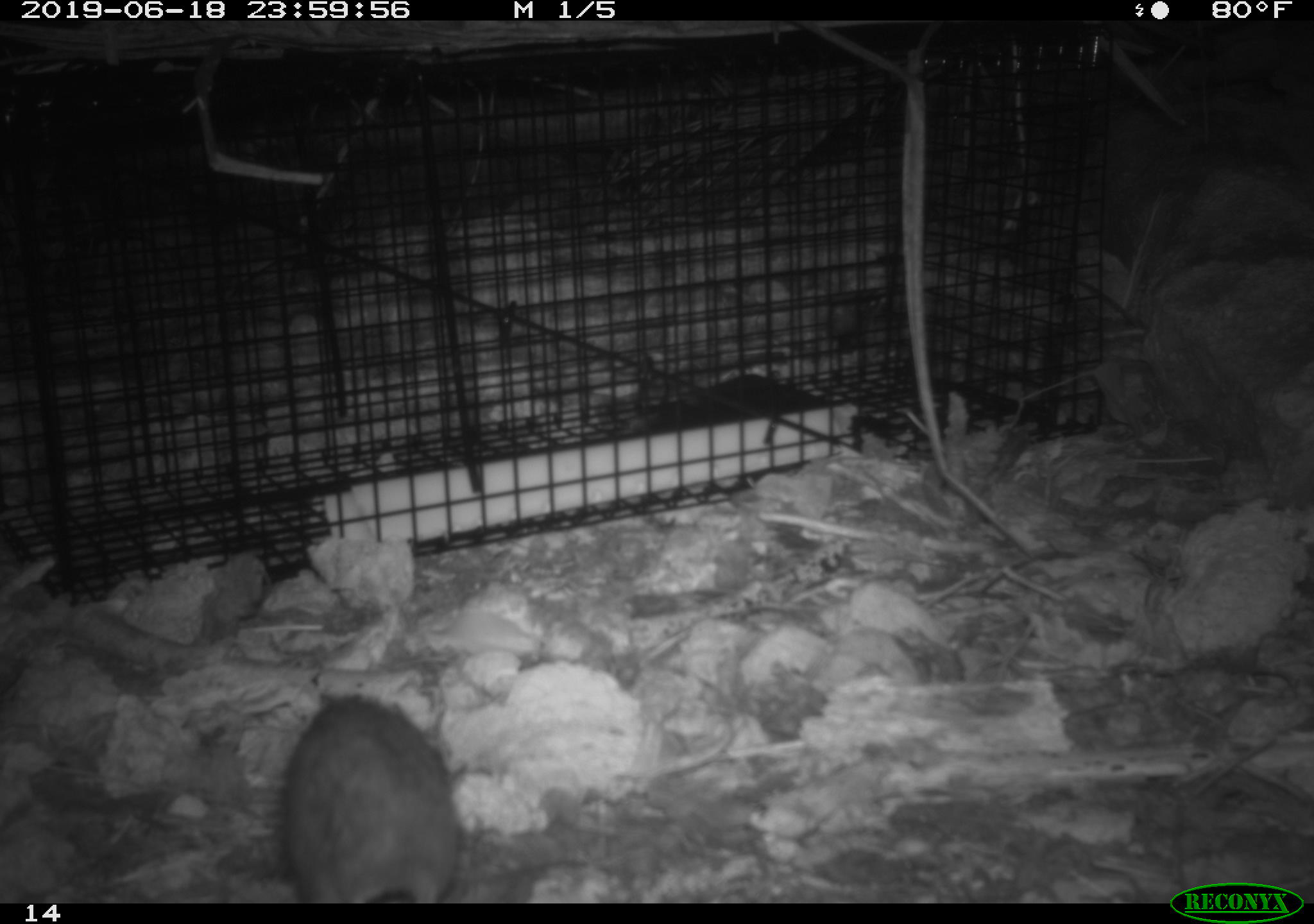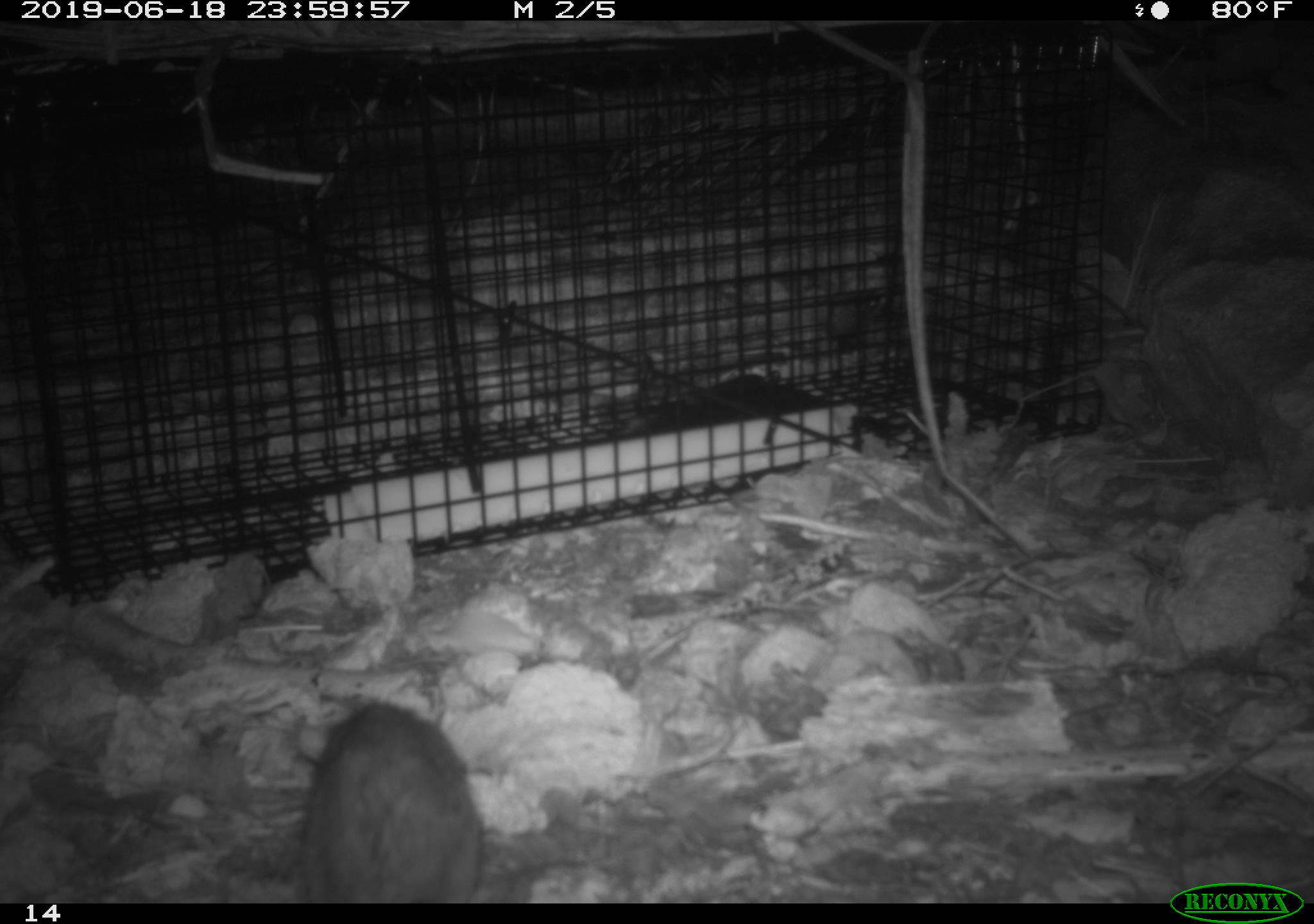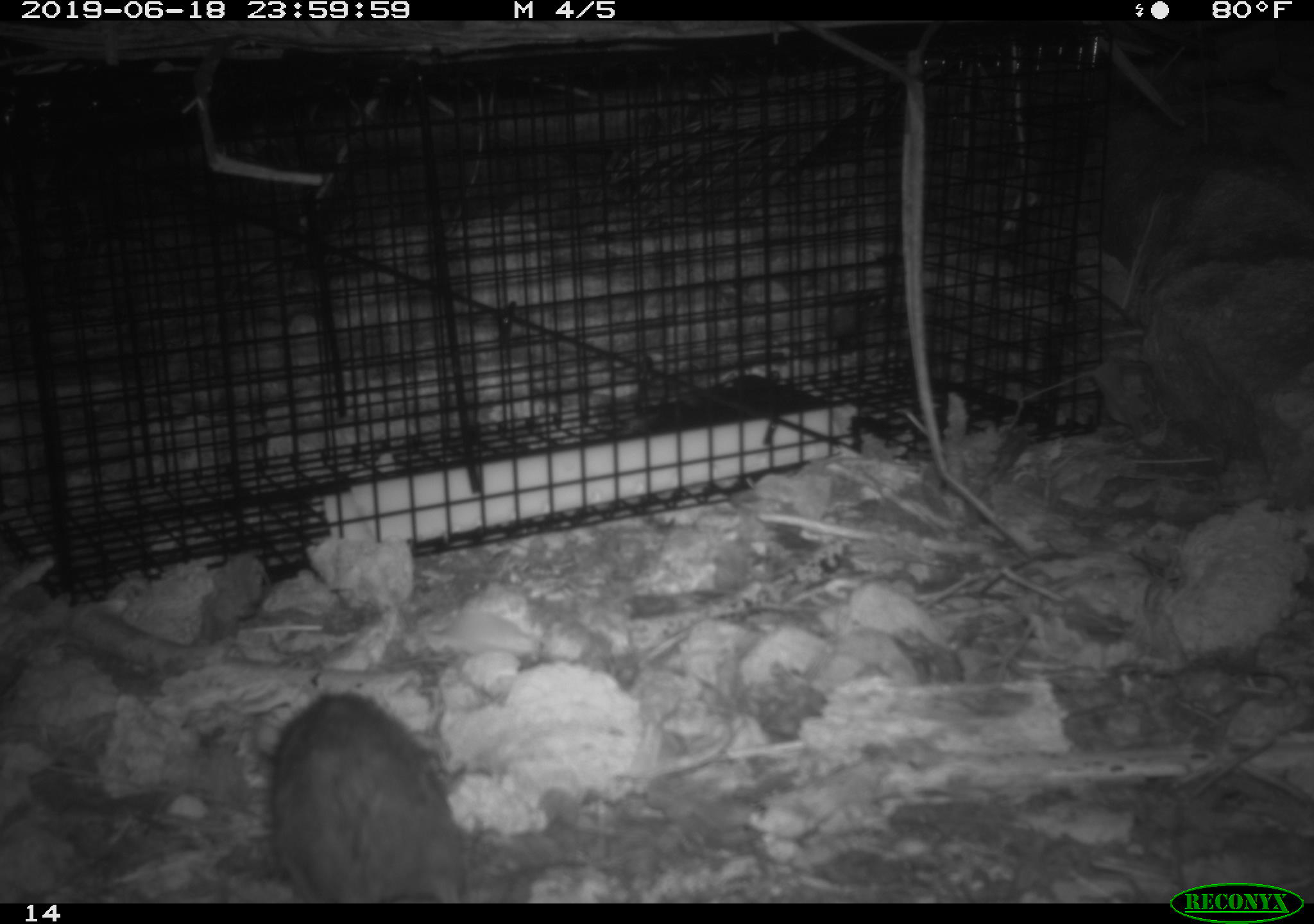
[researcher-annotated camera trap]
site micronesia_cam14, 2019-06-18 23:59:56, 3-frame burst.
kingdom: Animalia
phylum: Chordata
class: Mammalia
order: Rodentia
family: Muridae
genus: Rattus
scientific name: Rattus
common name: rat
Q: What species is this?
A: Rat (Rattus).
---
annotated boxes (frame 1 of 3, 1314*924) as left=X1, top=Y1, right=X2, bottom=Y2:
rat: left=273, top=692, right=463, bottom=904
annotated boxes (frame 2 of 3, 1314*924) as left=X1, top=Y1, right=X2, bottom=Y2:
rat: left=297, top=701, right=493, bottom=900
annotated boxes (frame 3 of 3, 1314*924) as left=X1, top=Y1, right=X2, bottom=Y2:
rat: left=261, top=692, right=470, bottom=902